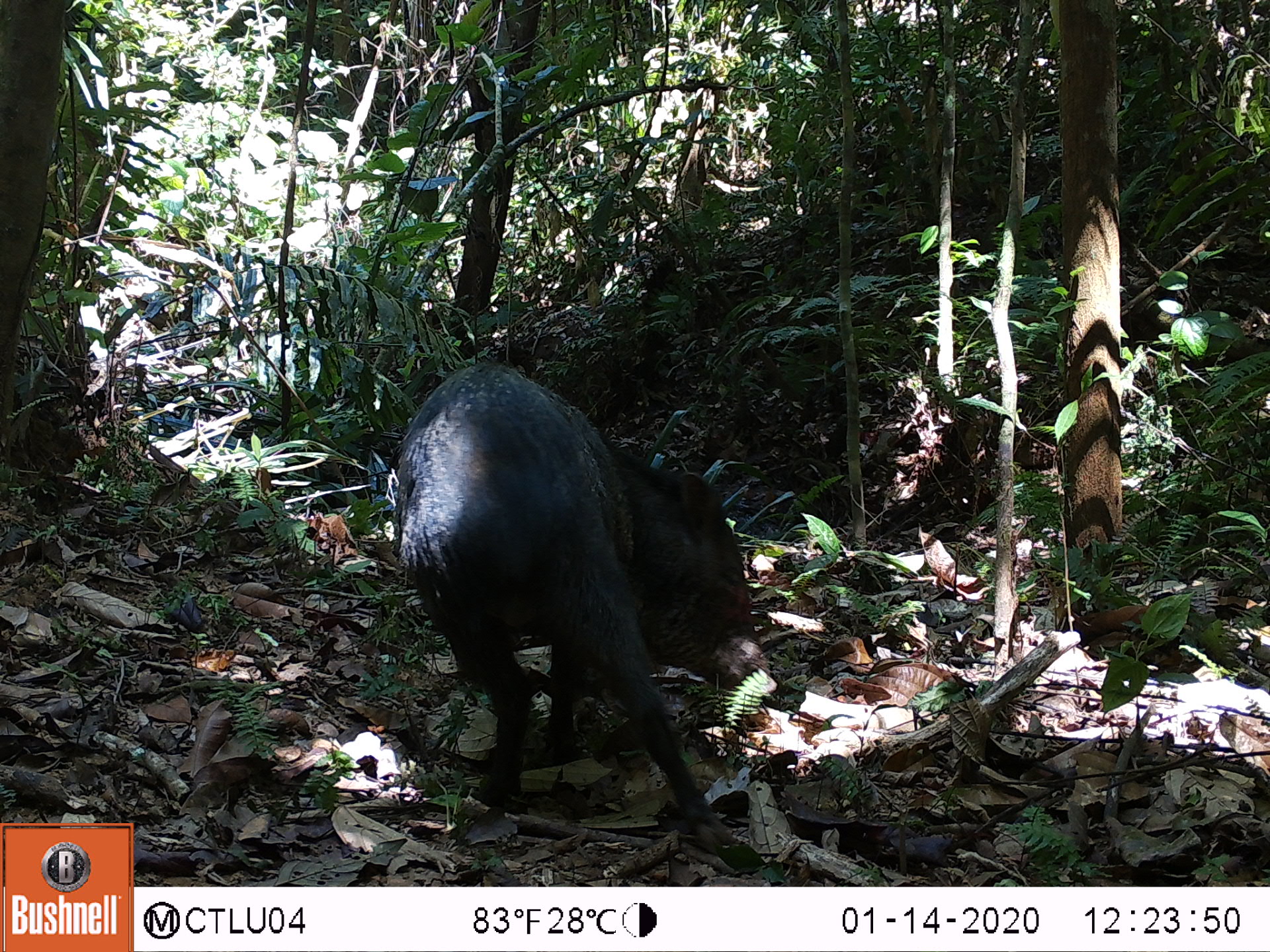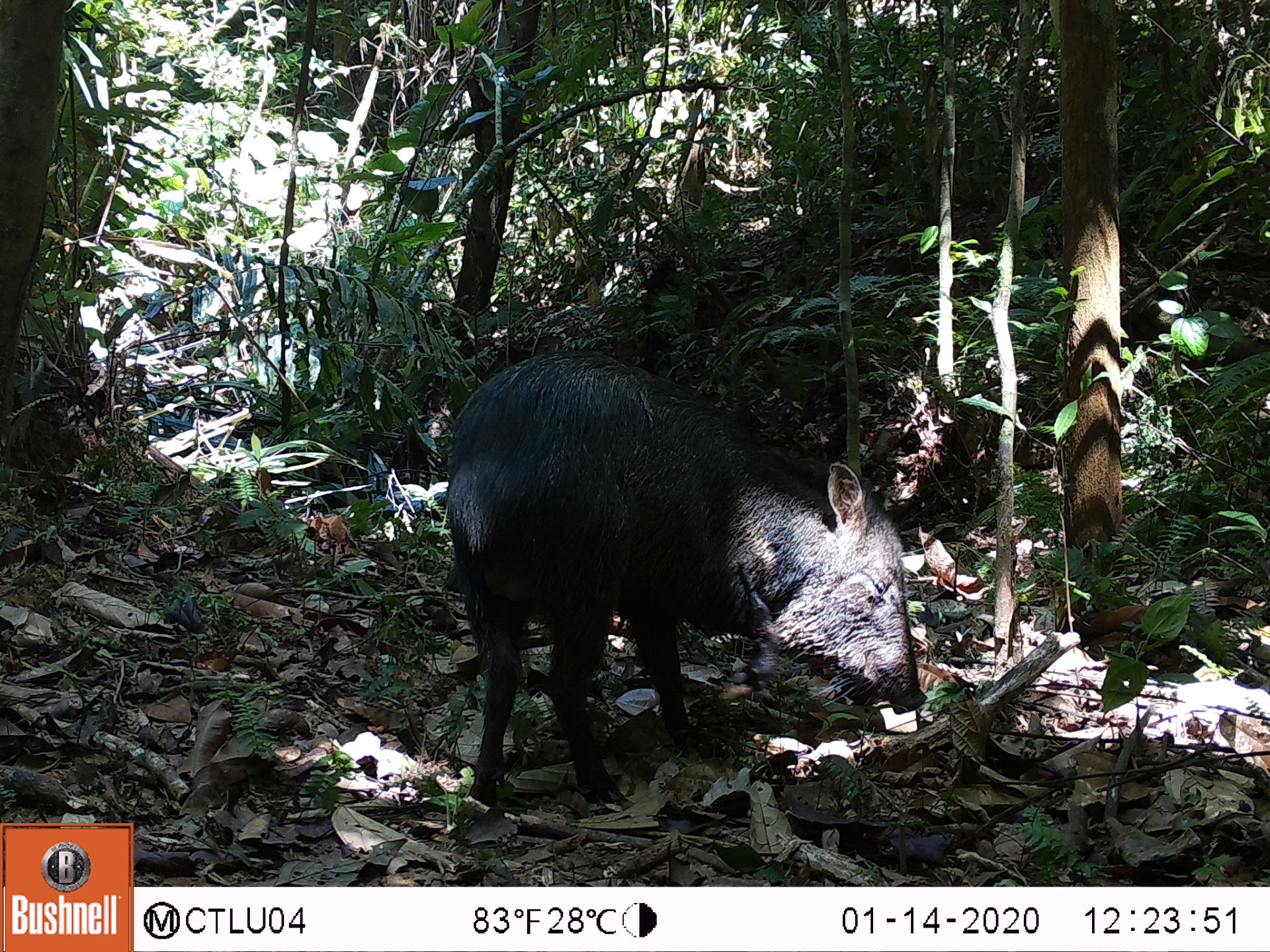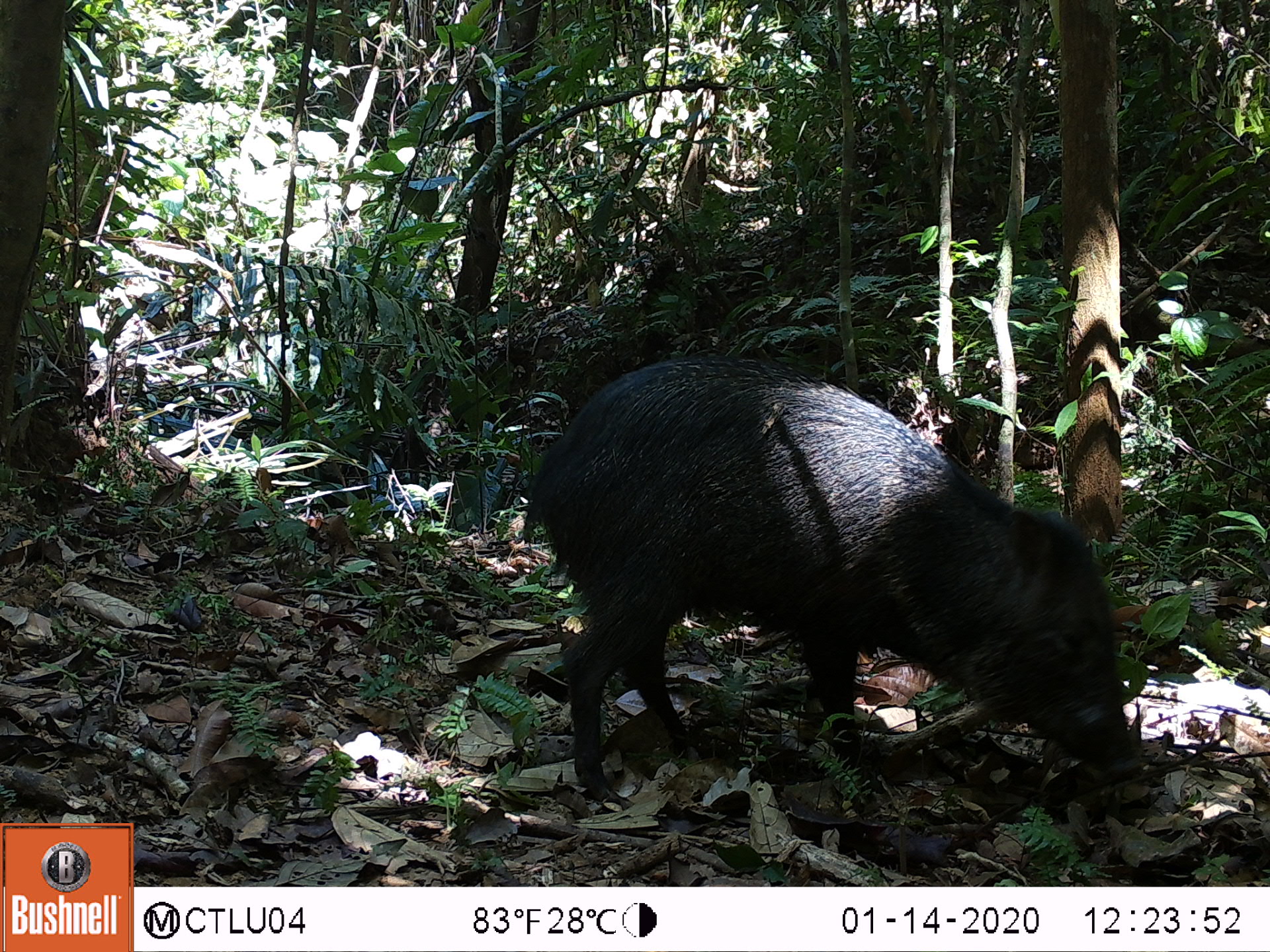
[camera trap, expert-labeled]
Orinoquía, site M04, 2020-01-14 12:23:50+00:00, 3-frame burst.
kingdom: Animalia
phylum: Chordata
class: Mammalia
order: Artiodactyla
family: Tayassuidae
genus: Pecari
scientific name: Pecari tajacu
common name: collared peccary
Collared peccary (Pecari tajacu).